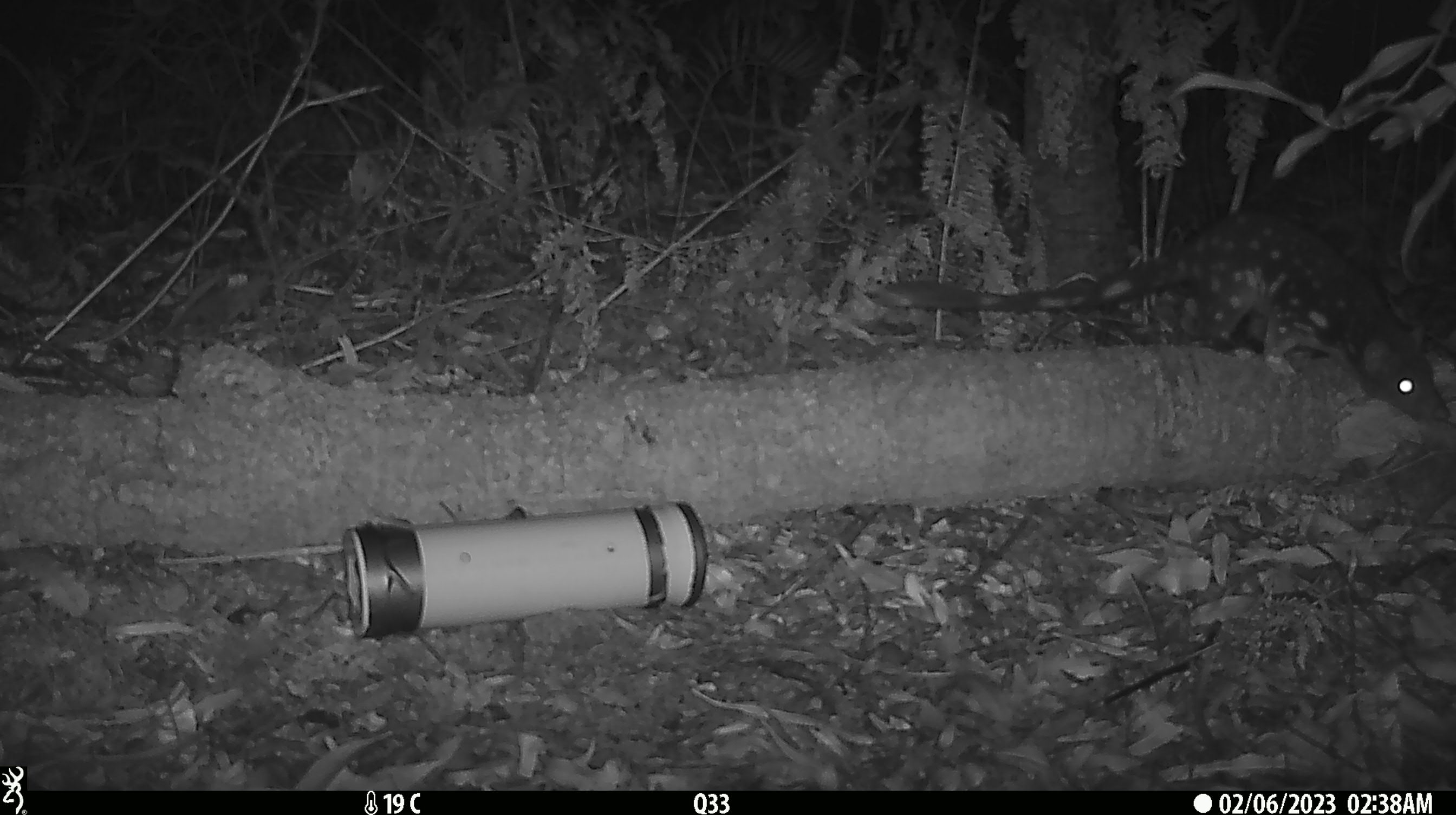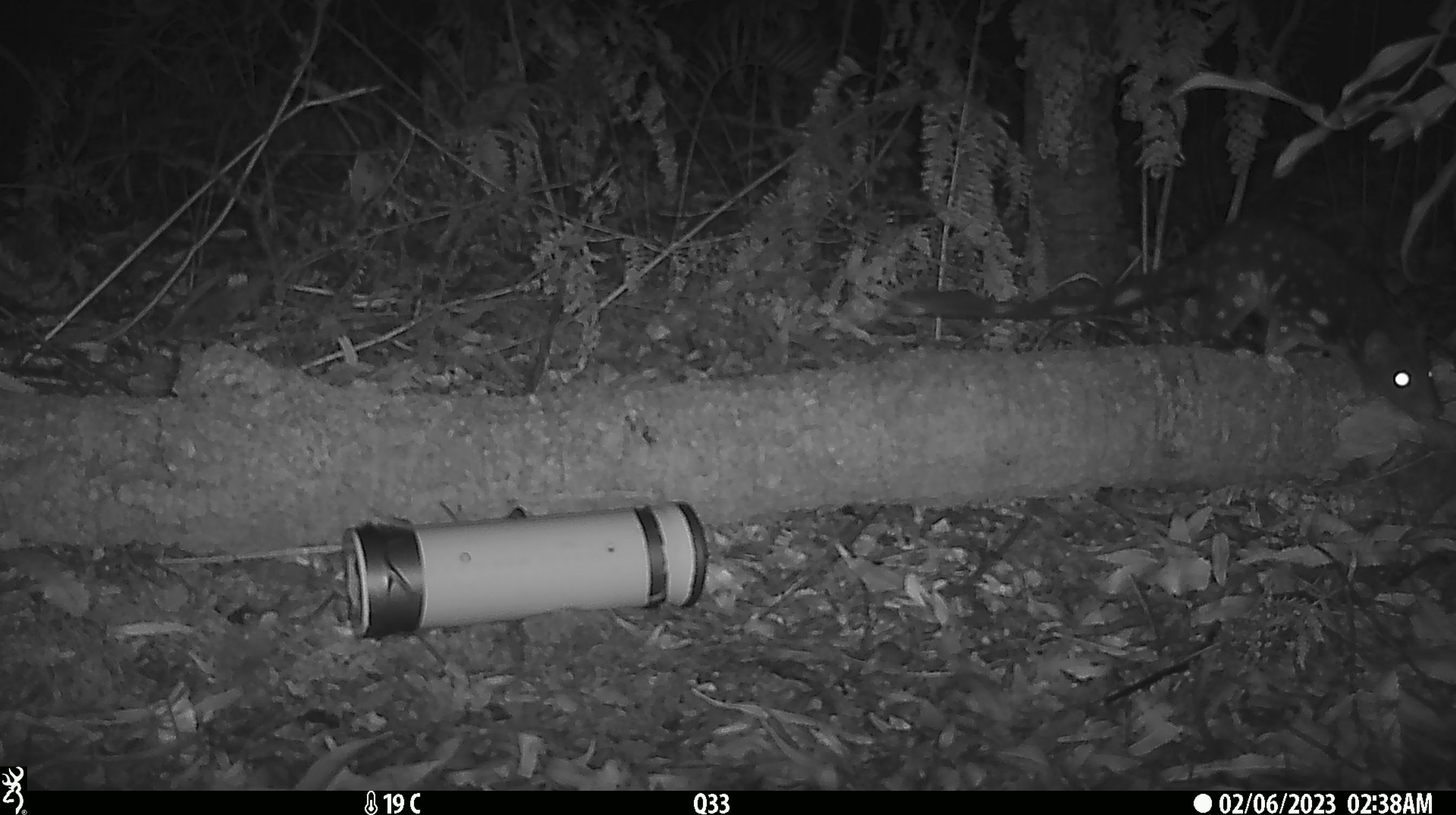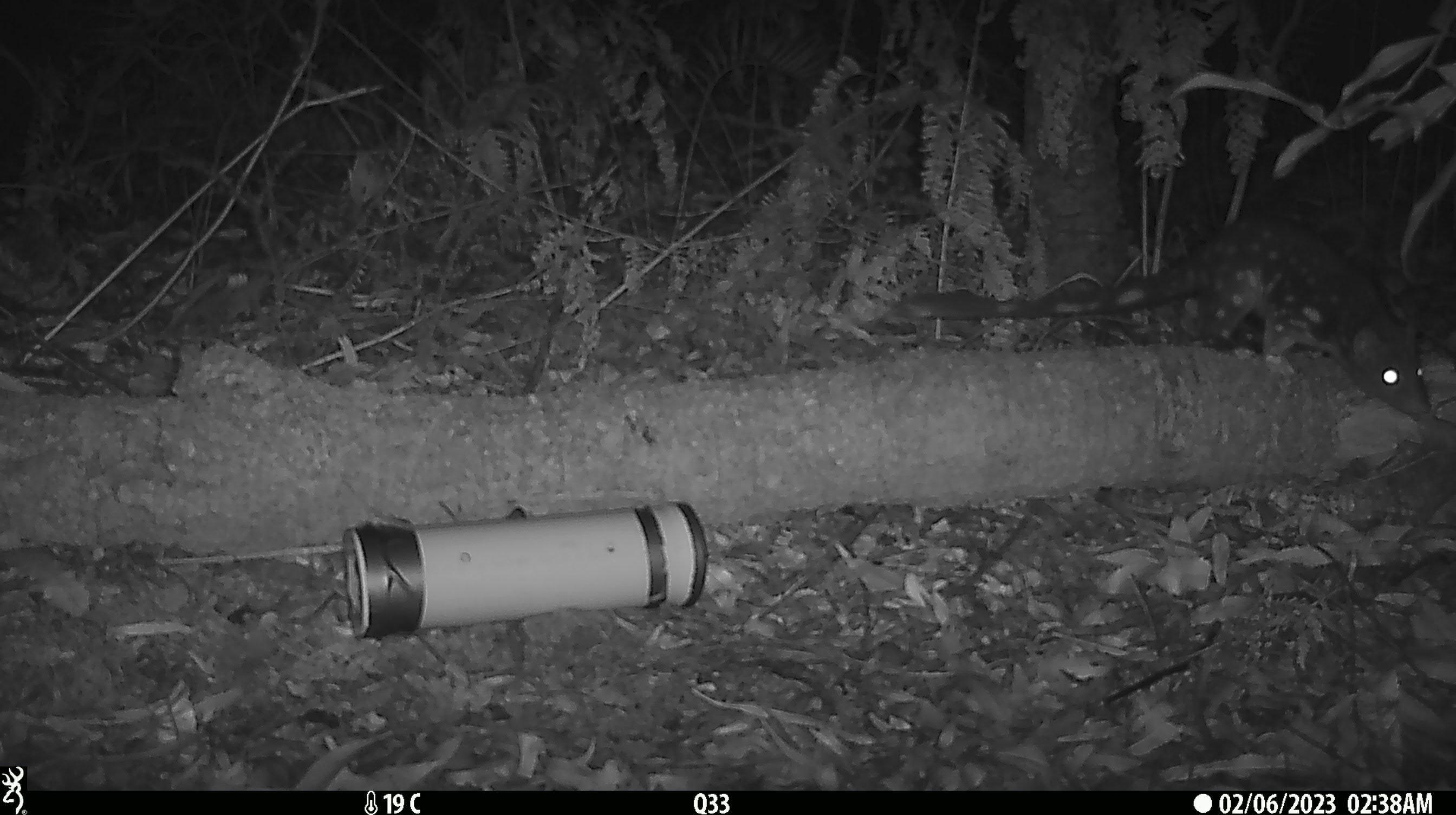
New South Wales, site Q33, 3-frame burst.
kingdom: Animalia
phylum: Chordata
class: Mammalia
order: Dasyuromorphia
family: Dasyuridae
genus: Dasyurus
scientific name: Dasyurus maculatus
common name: spotted-tailed quoll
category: quoll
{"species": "quoll (spotted-tailed quoll) (Dasyurus maculatus)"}